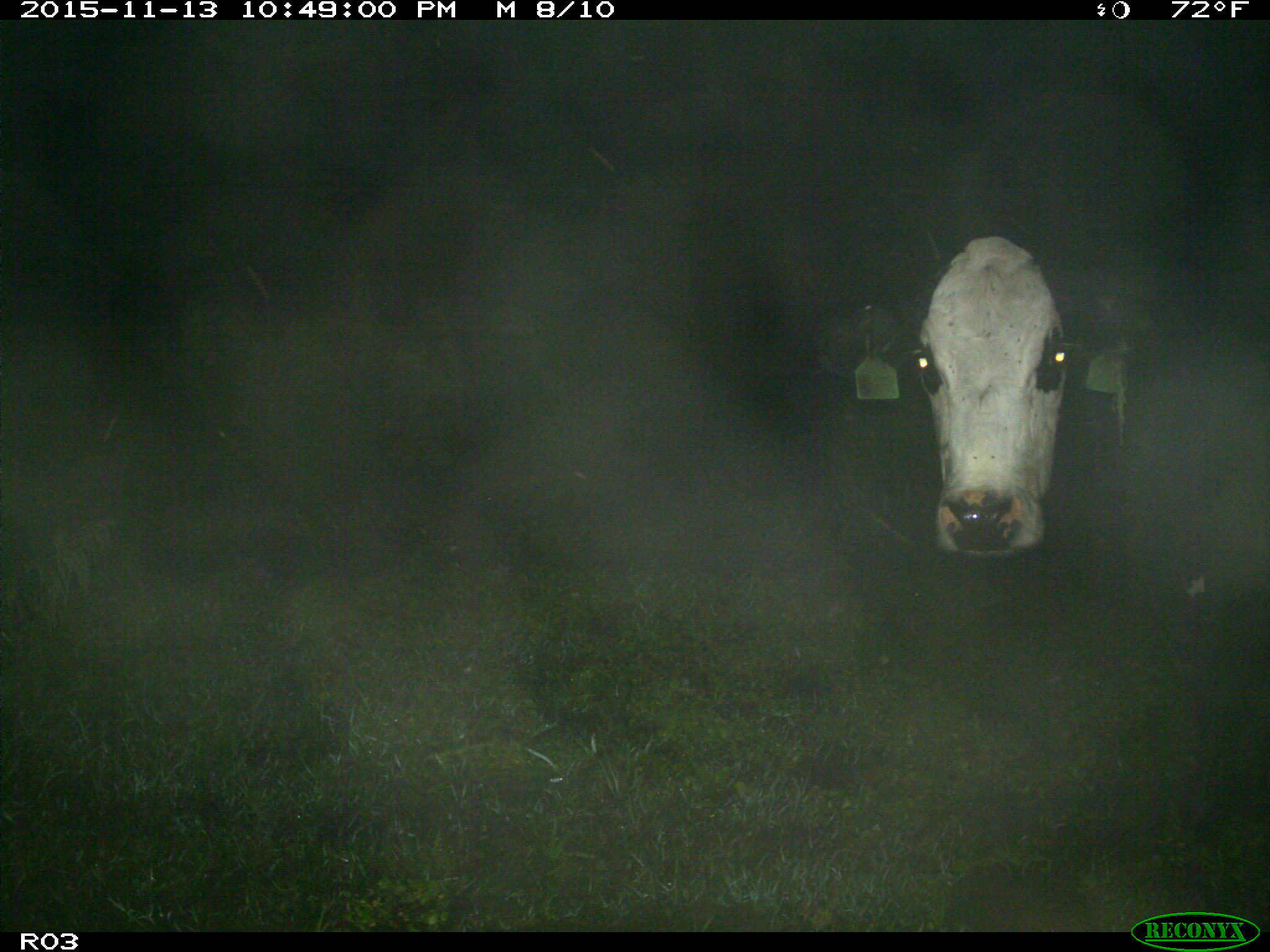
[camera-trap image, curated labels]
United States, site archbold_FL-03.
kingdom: Animalia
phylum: Chordata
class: Mammalia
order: Artiodactyla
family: Bovidae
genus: Bos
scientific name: Bos taurus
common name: domestic cow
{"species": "Bos taurus (domestic cow)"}